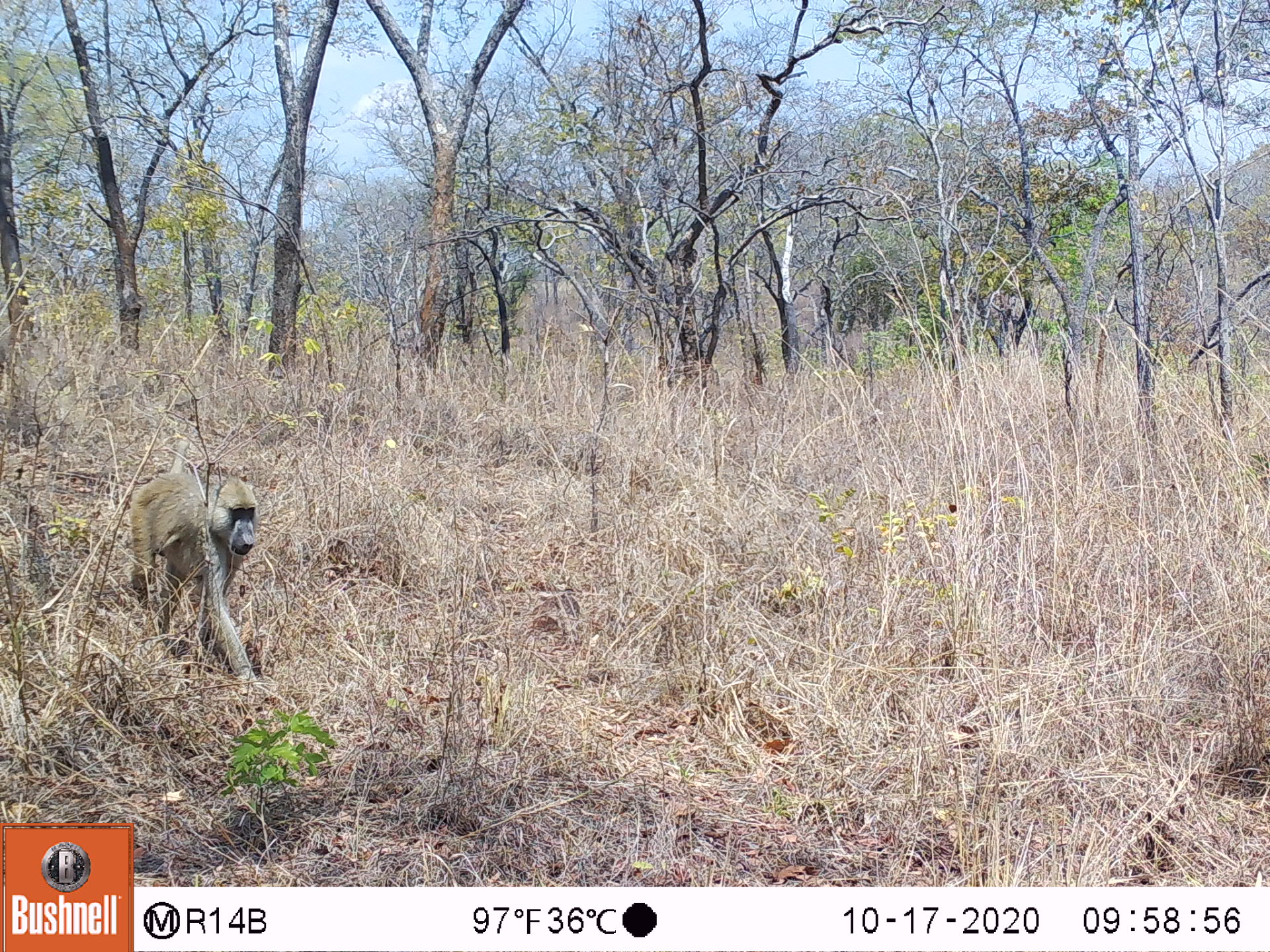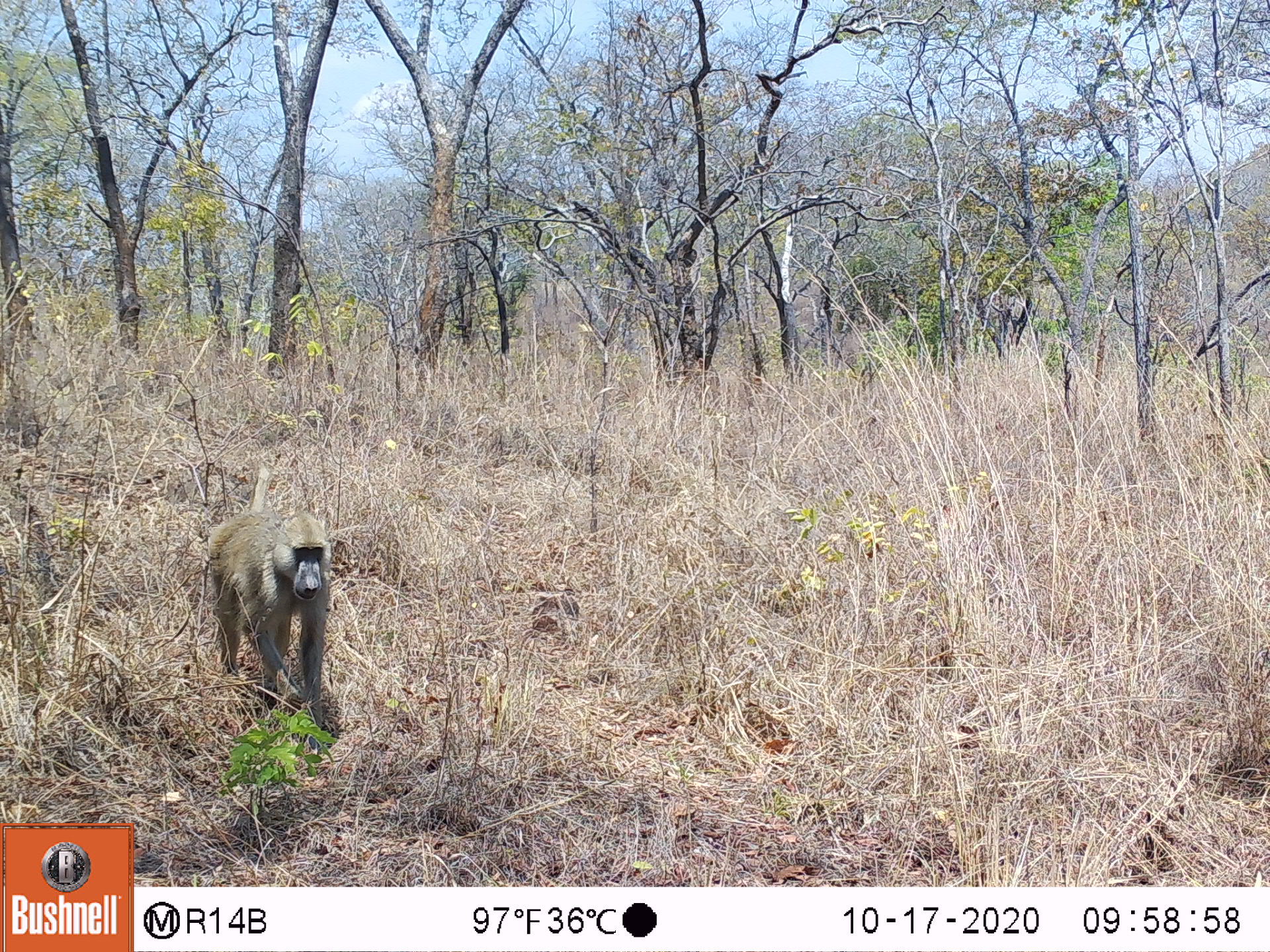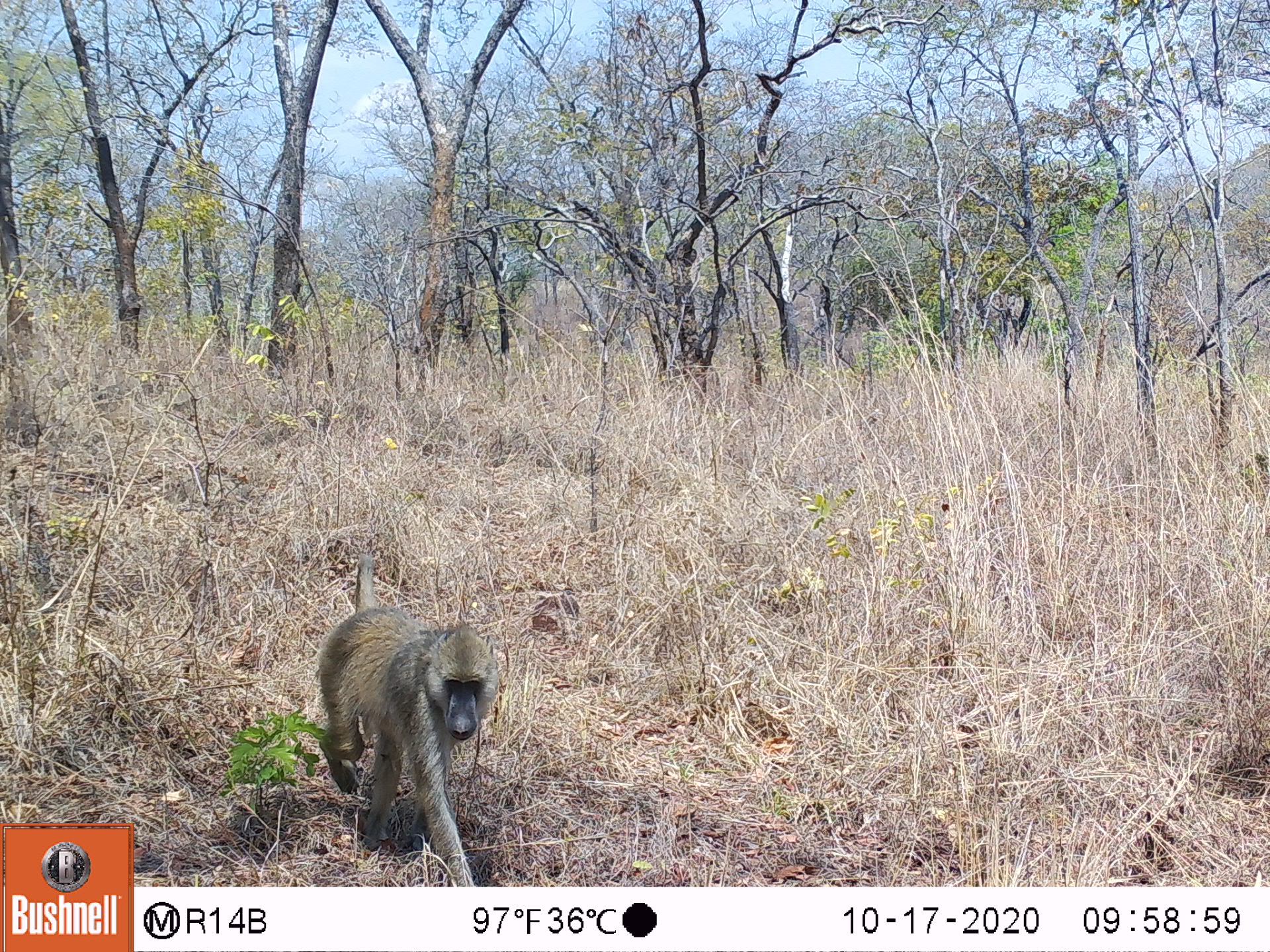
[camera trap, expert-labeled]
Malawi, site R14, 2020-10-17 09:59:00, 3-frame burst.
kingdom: Animalia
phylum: Chordata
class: Mammalia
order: Primates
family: Cercopithecidae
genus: Papio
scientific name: Papio cynocephalus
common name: yellow baboon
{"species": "yellow baboon (Papio cynocephalus)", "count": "1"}